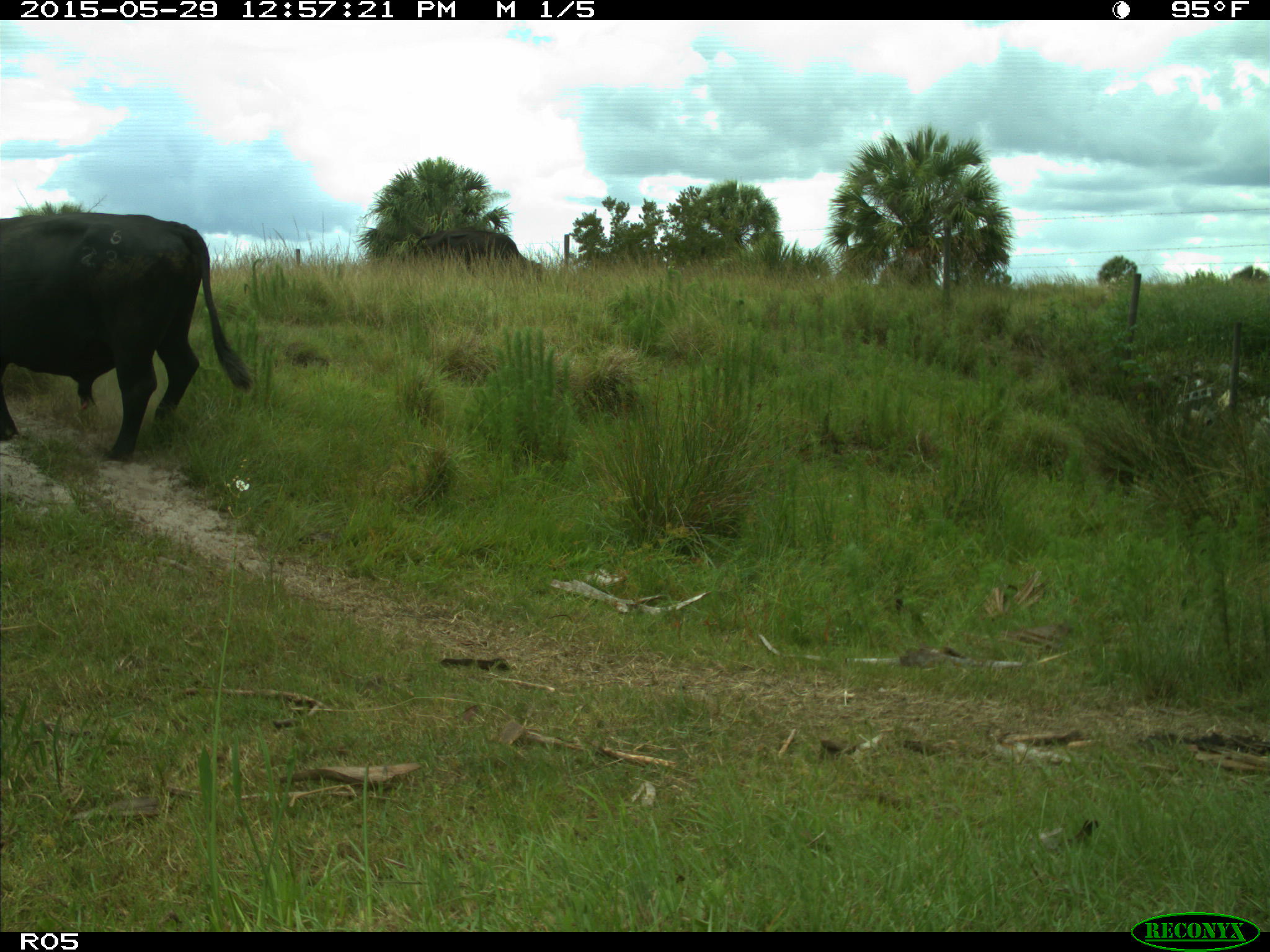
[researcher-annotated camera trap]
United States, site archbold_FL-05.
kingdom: Animalia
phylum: Chordata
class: Mammalia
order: Artiodactyla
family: Bovidae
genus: Bos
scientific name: Bos taurus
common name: domestic cow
Bos taurus (domestic cow).